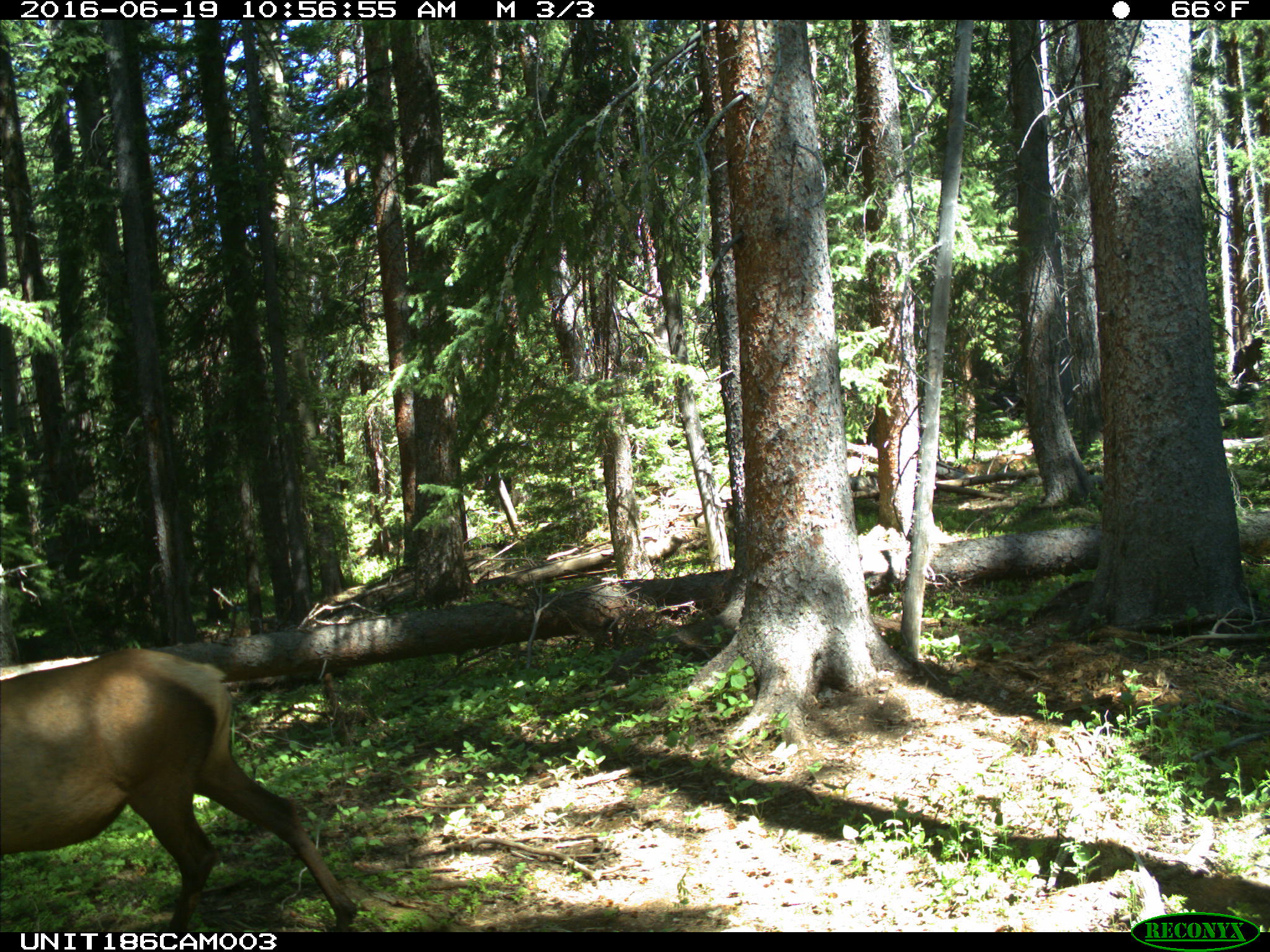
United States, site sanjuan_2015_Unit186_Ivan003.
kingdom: Animalia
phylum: Chordata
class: Mammalia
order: Artiodactyla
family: Cervidae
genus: Cervus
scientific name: Cervus elaphus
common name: red deer